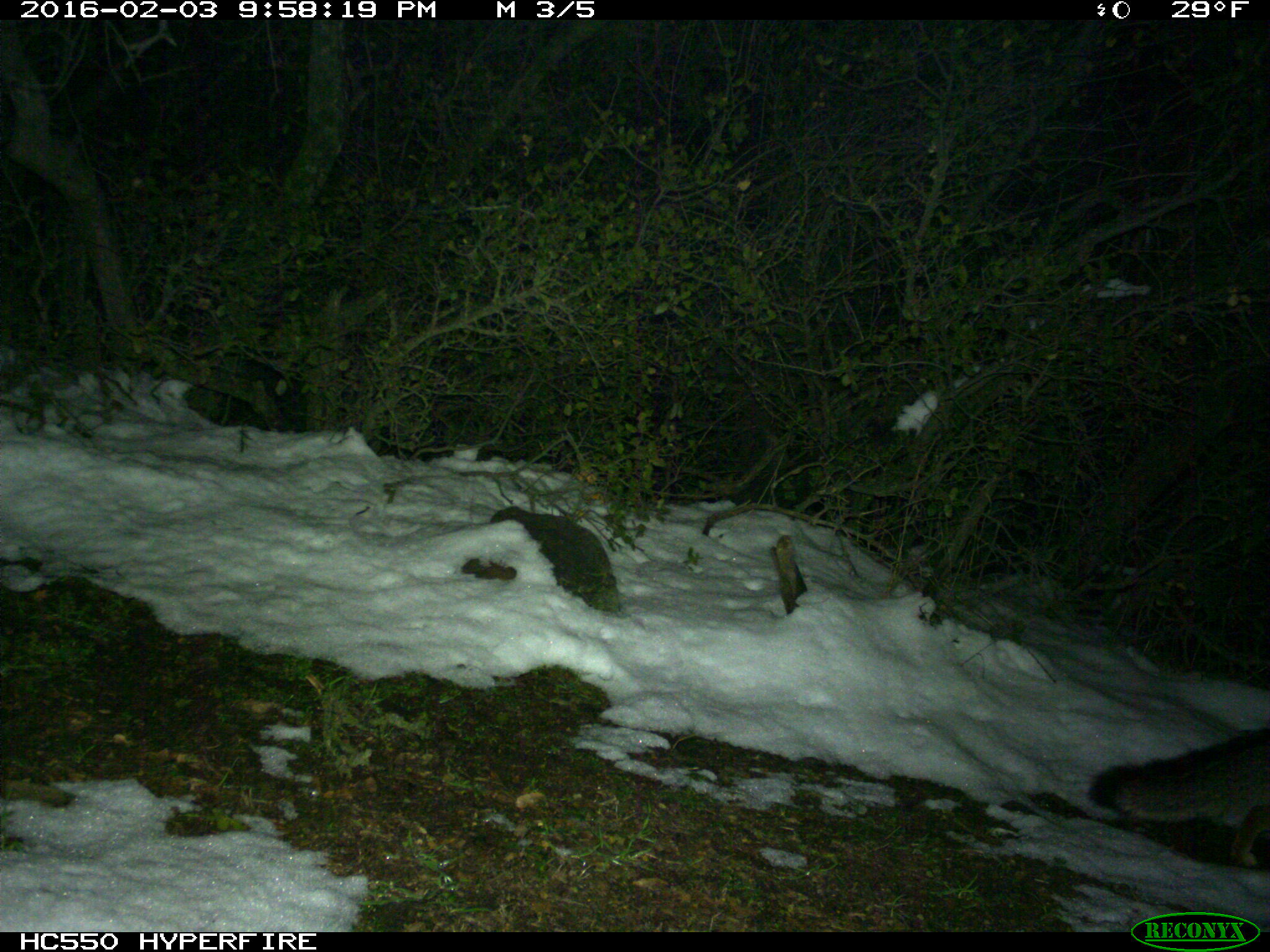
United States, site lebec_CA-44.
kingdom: Animalia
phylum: Chordata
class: Mammalia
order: Carnivora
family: Canidae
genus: Urocyon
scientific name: Urocyon cinereoargenteus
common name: gray fox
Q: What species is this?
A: Urocyon cinereoargenteus (gray fox).